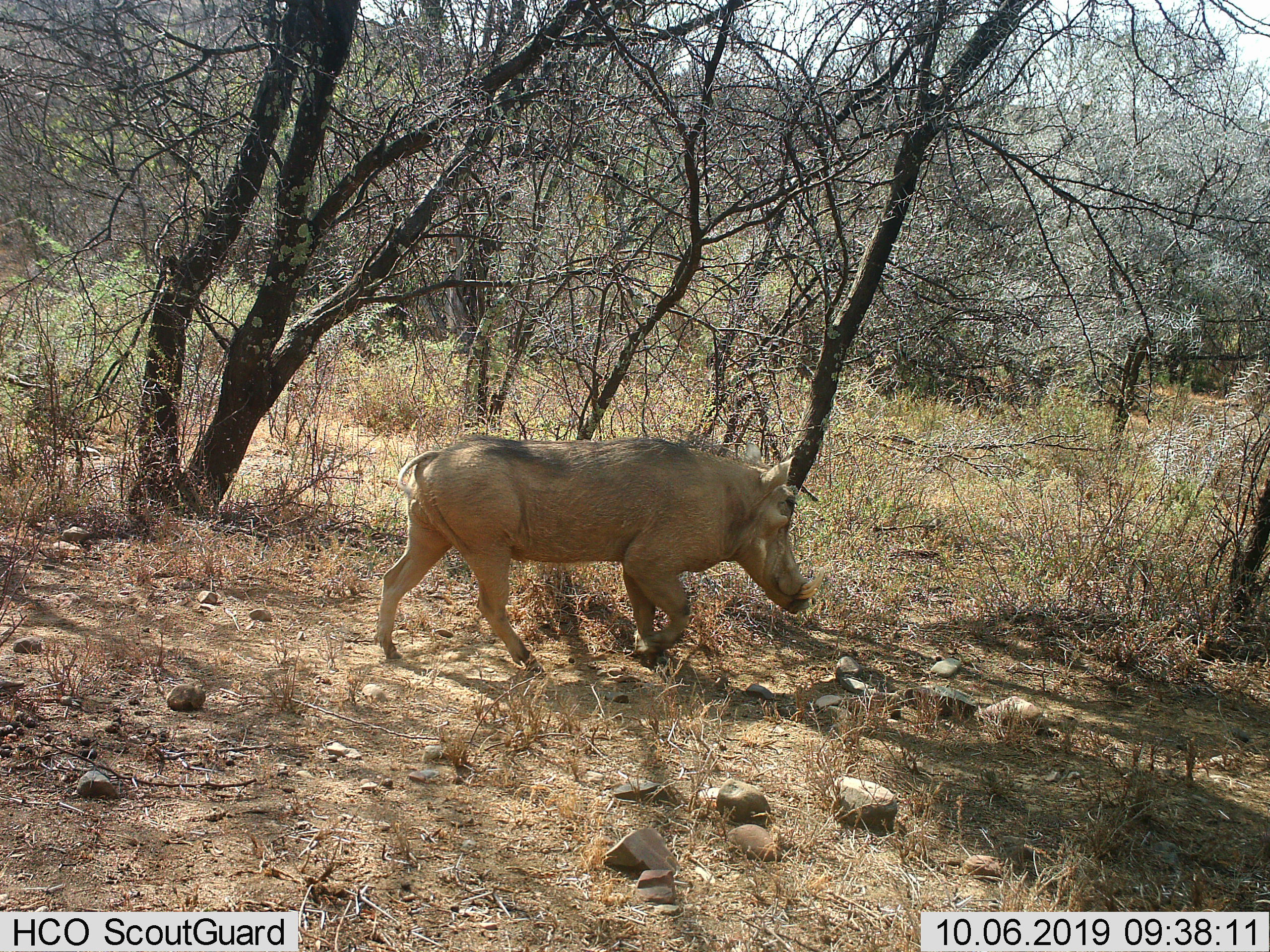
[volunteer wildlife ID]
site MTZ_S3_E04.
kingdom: Animalia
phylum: Chordata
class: Mammalia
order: Artiodactyla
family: Suidae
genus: Phacochoerus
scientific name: Phacochoerus africanus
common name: warthog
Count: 1.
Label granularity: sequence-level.